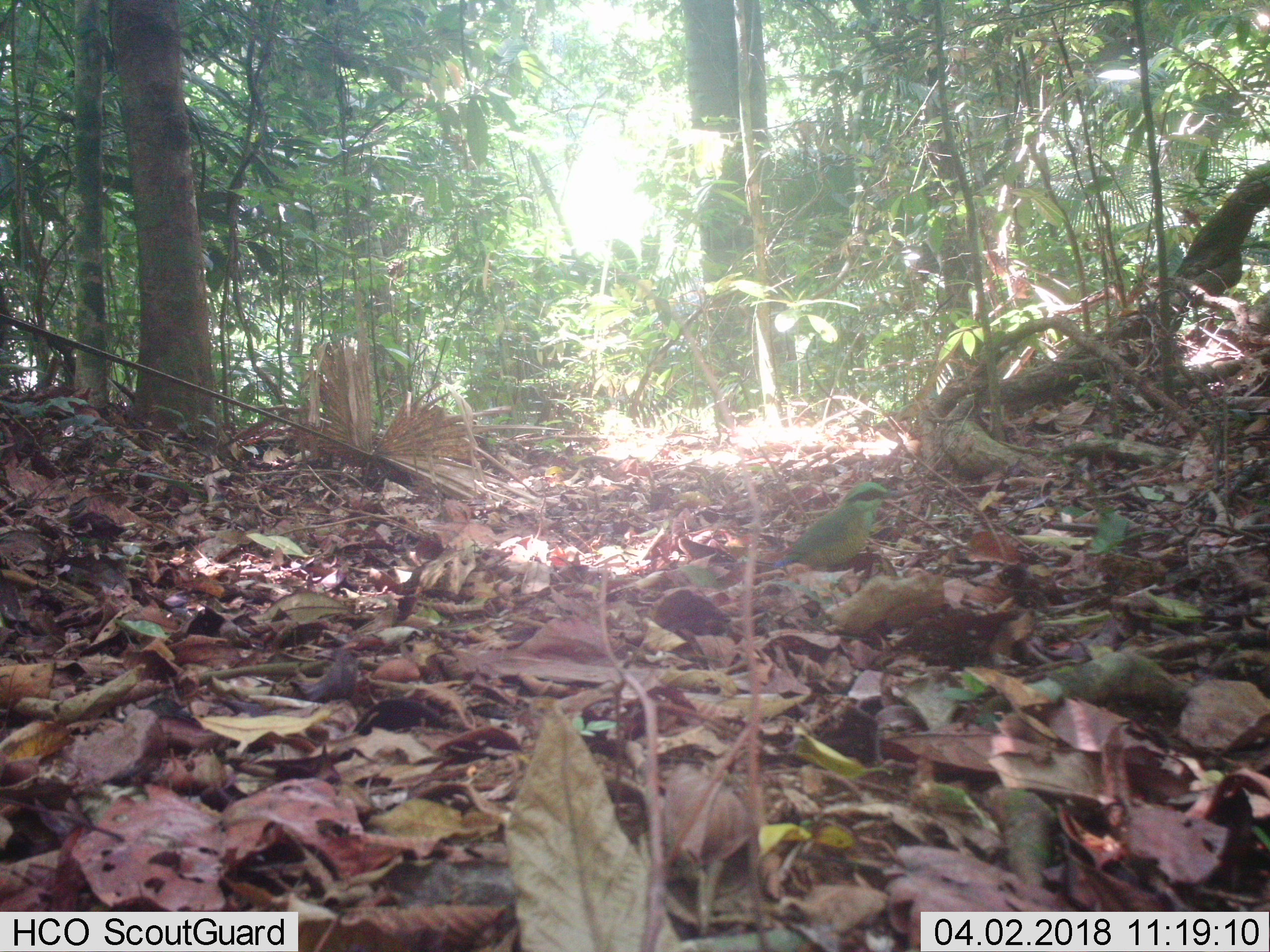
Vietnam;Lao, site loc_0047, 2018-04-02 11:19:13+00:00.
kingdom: Animalia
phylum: Chordata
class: Aves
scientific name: Aves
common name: bird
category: unidentified bird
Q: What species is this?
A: Unidentified bird (bird) (Aves).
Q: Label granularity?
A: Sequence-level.